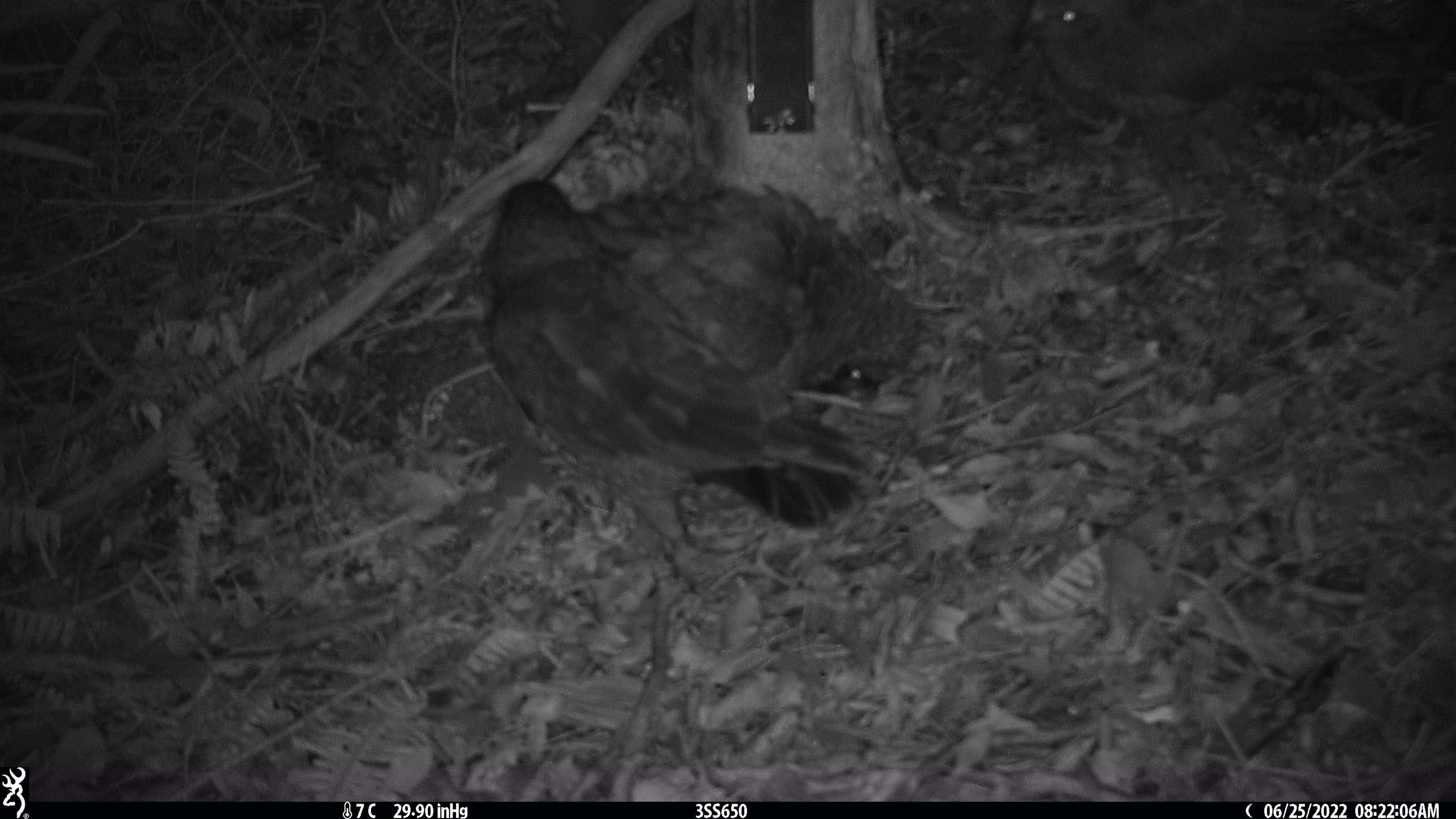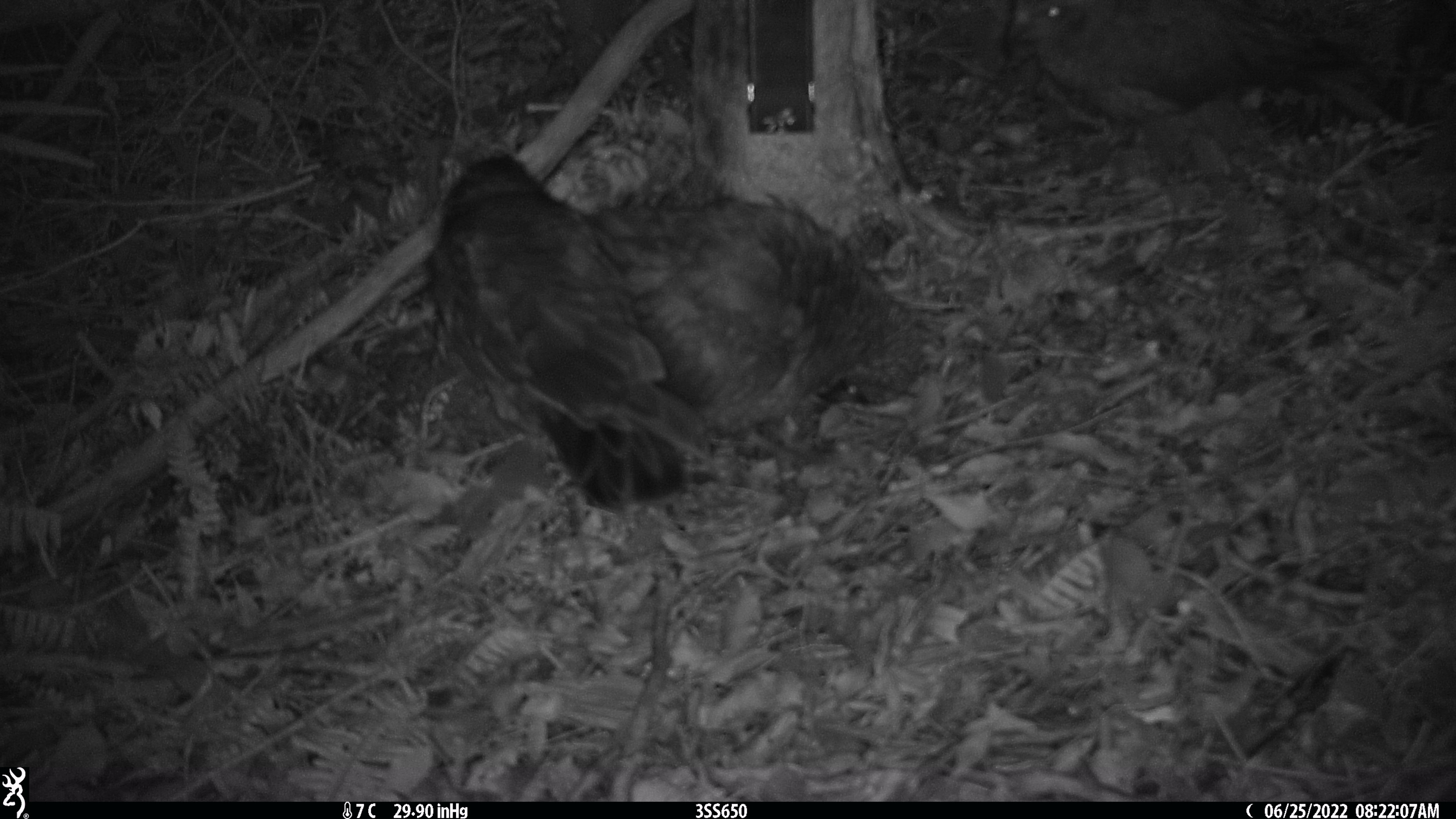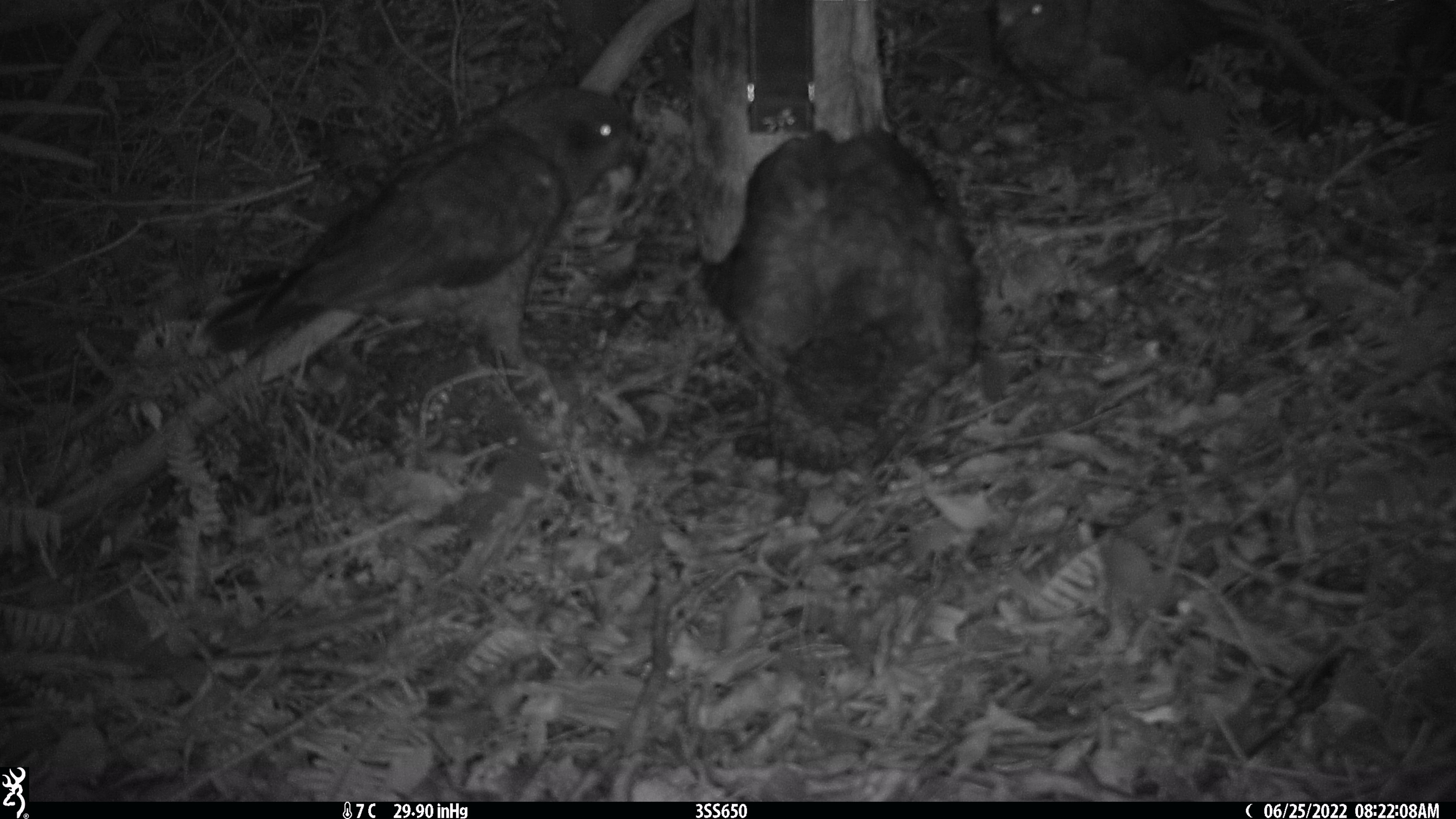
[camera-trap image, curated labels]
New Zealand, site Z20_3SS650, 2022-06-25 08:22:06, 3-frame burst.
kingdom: Animalia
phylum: Chordata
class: Aves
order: Psittaciformes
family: Strigopidae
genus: Nestor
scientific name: Nestor notabilis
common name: kea